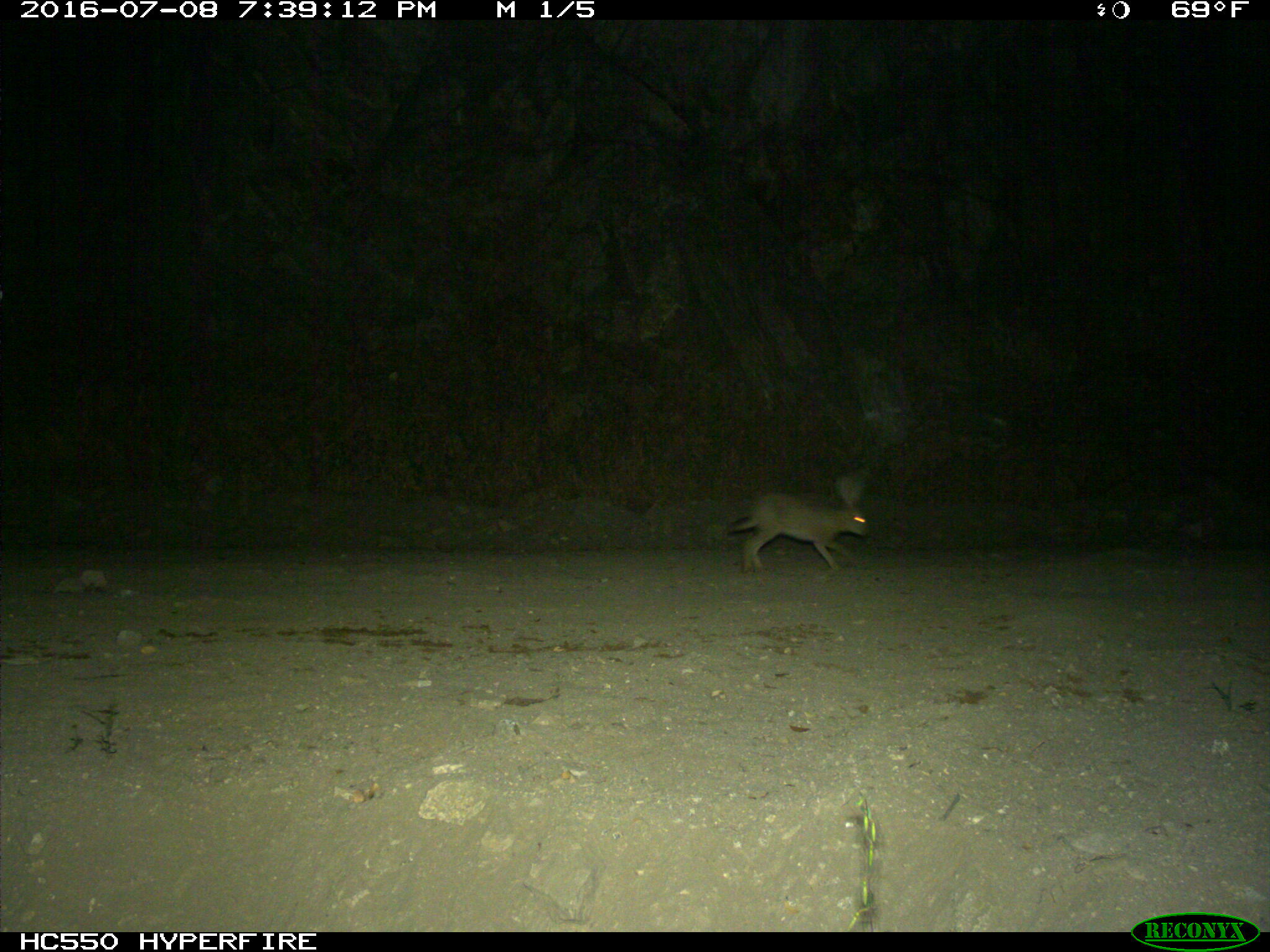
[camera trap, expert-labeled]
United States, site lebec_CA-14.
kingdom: Animalia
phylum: Chordata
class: Mammalia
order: Lagomorpha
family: Leporidae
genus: Lepus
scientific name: Lepus californicus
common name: black-tailed jackrabbit